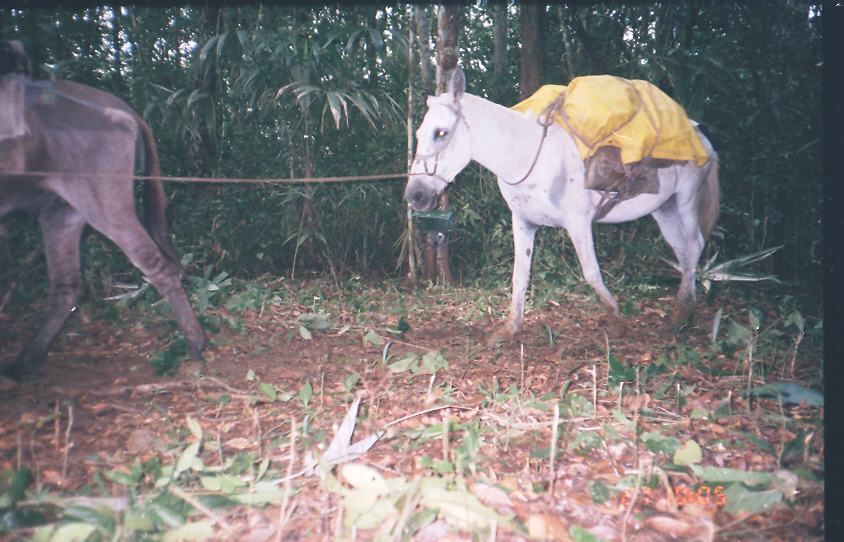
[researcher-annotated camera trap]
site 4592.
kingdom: Animalia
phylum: Chordata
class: Mammalia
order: Perissodactyla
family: Equidae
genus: Equus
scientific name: Equus ferus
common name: wild horse